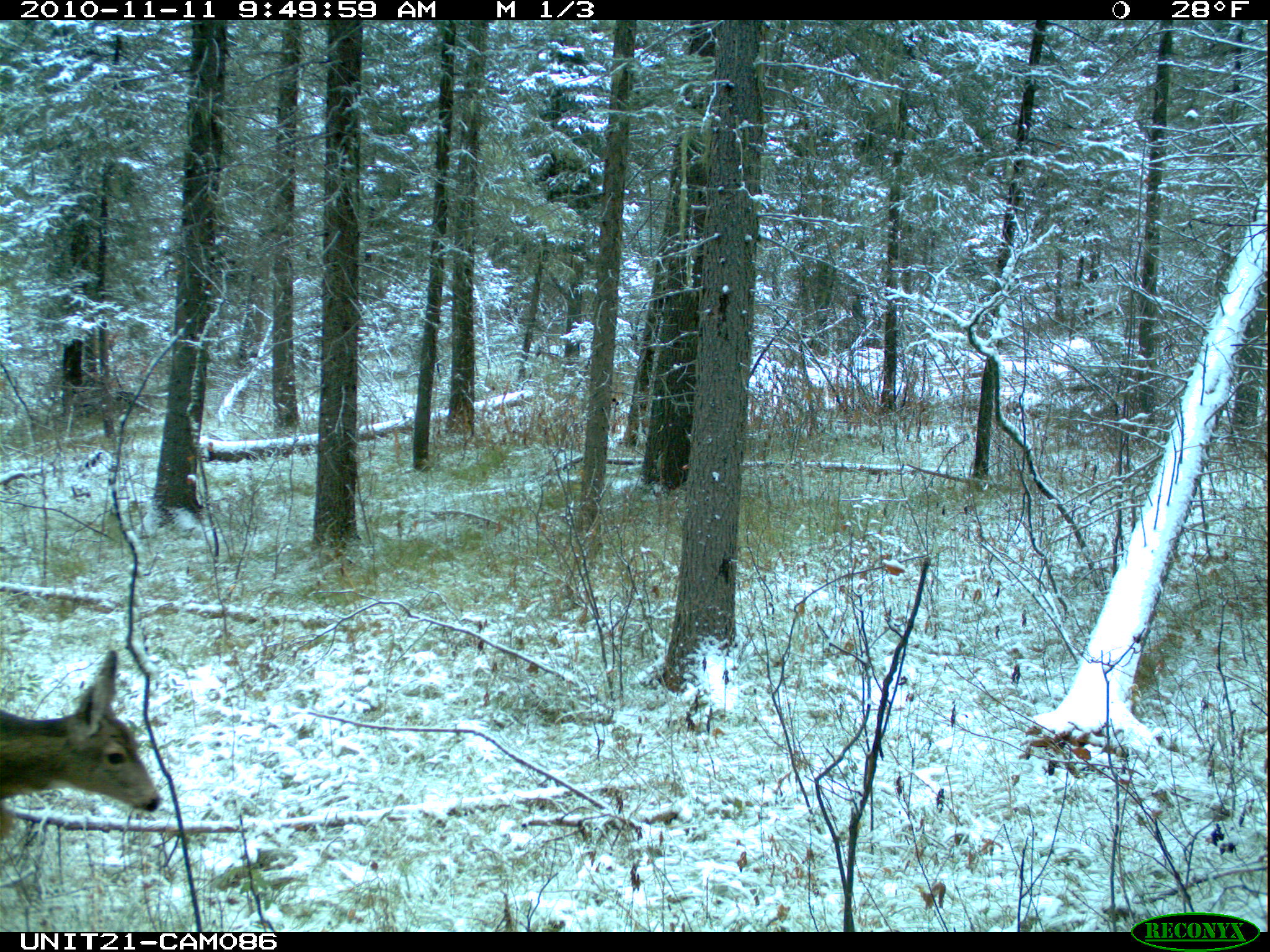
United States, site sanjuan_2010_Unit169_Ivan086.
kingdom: Animalia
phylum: Chordata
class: Mammalia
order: Artiodactyla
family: Cervidae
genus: Odocoileus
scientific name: Odocoileus hemionus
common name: mule deer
Odocoileus hemionus (mule deer).